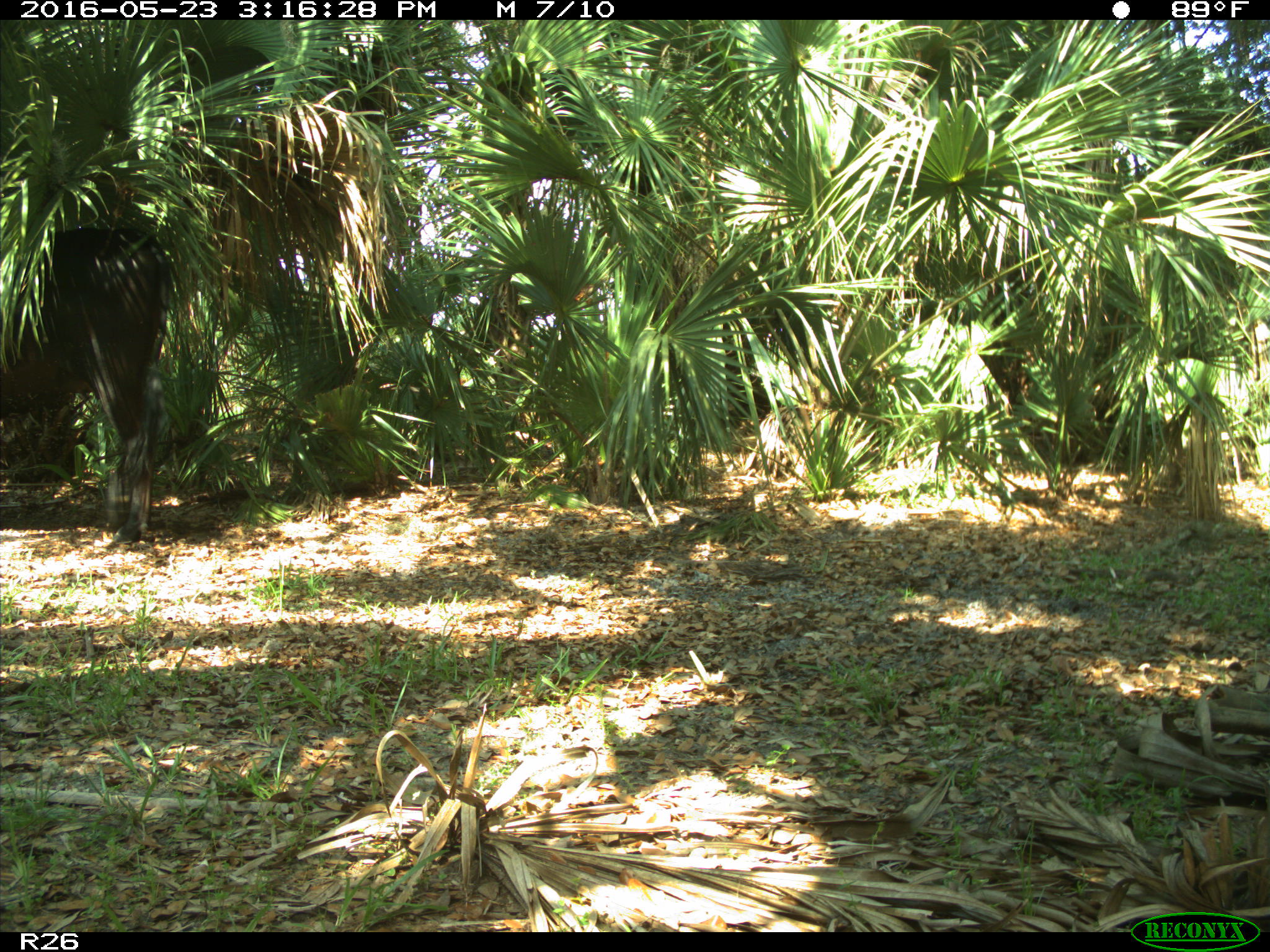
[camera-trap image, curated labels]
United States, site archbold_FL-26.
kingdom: Animalia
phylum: Chordata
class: Mammalia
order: Artiodactyla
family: Bovidae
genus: Bos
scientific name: Bos taurus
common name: domestic cow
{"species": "Bos taurus (domestic cow)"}